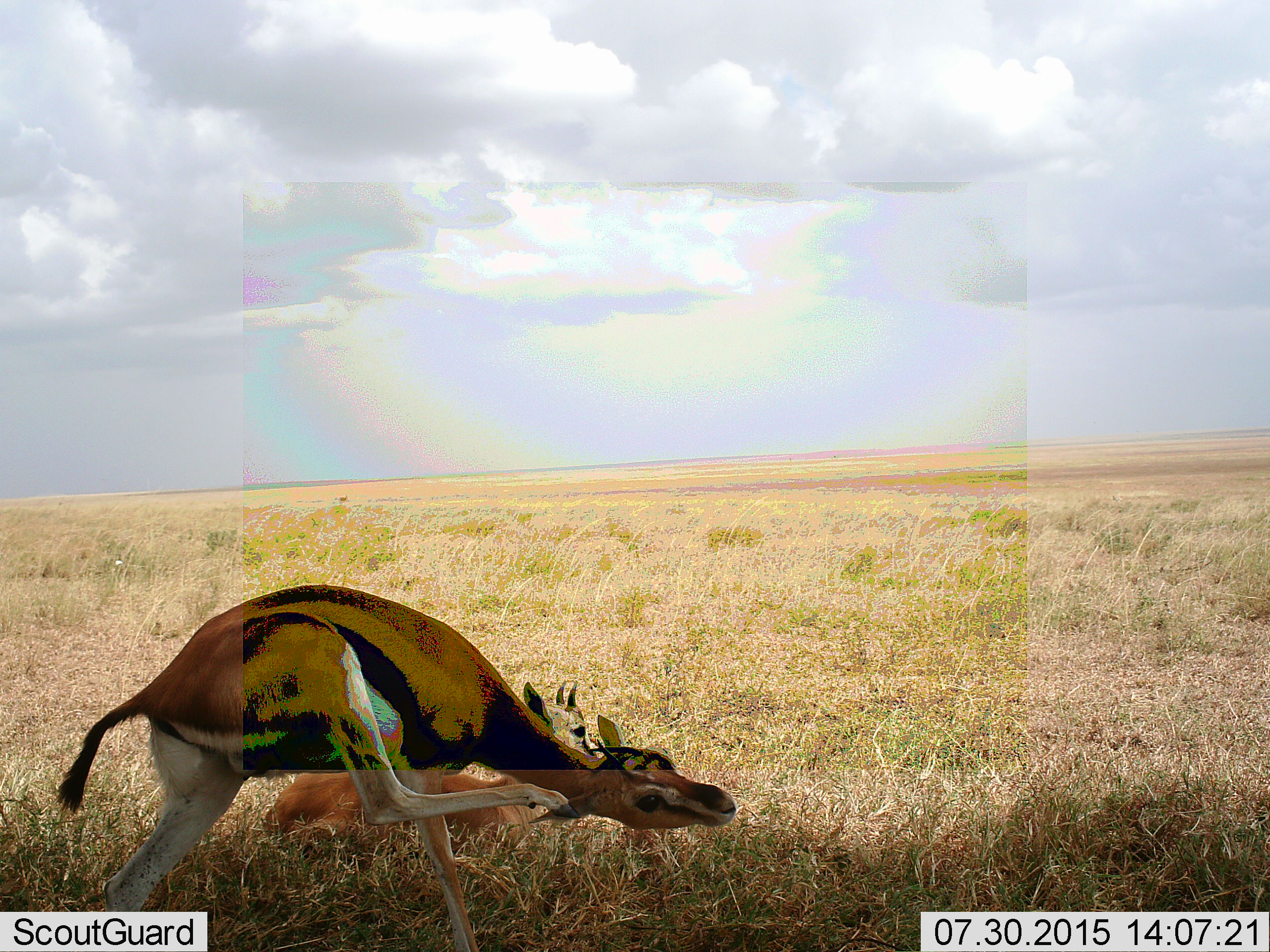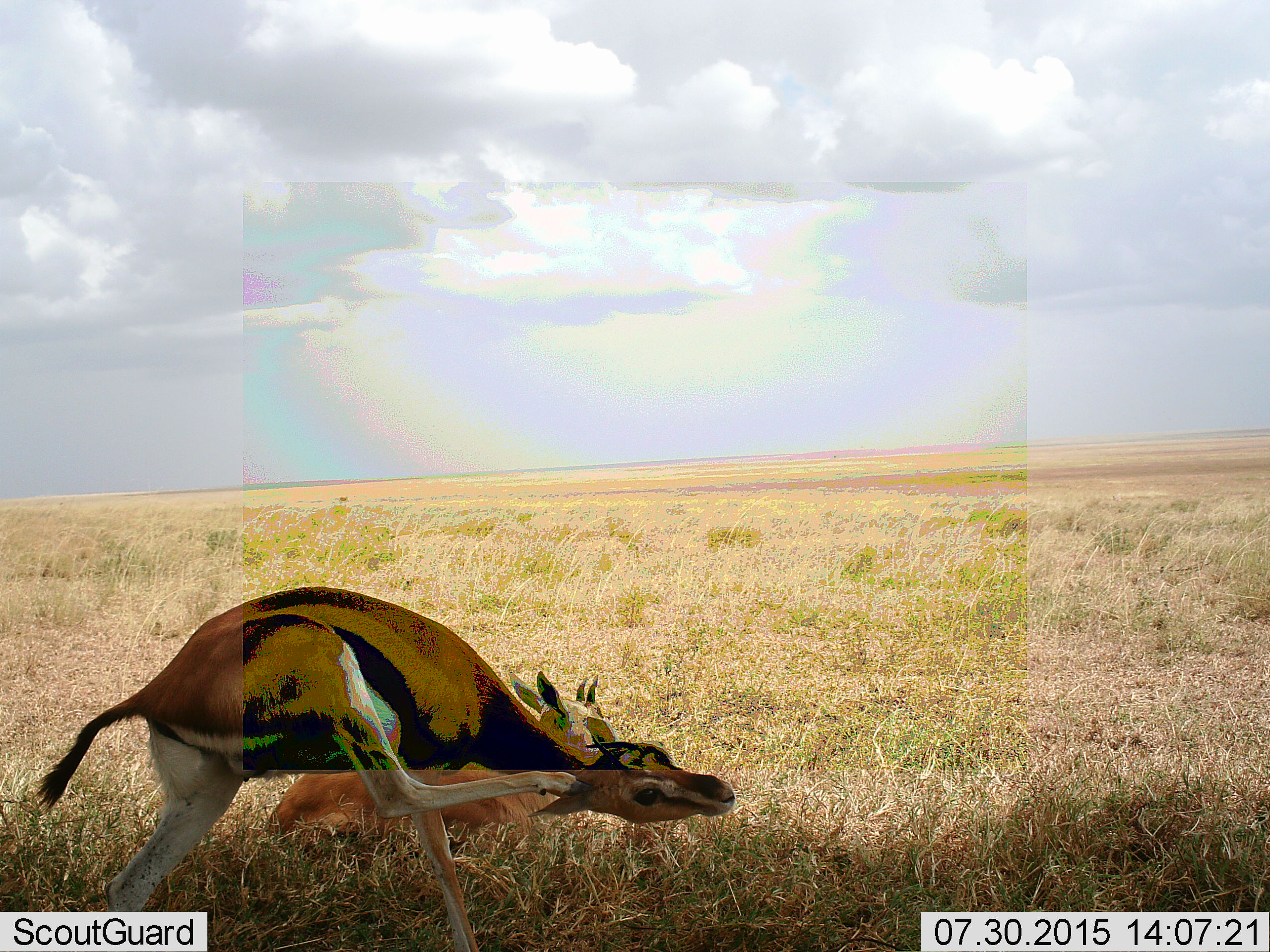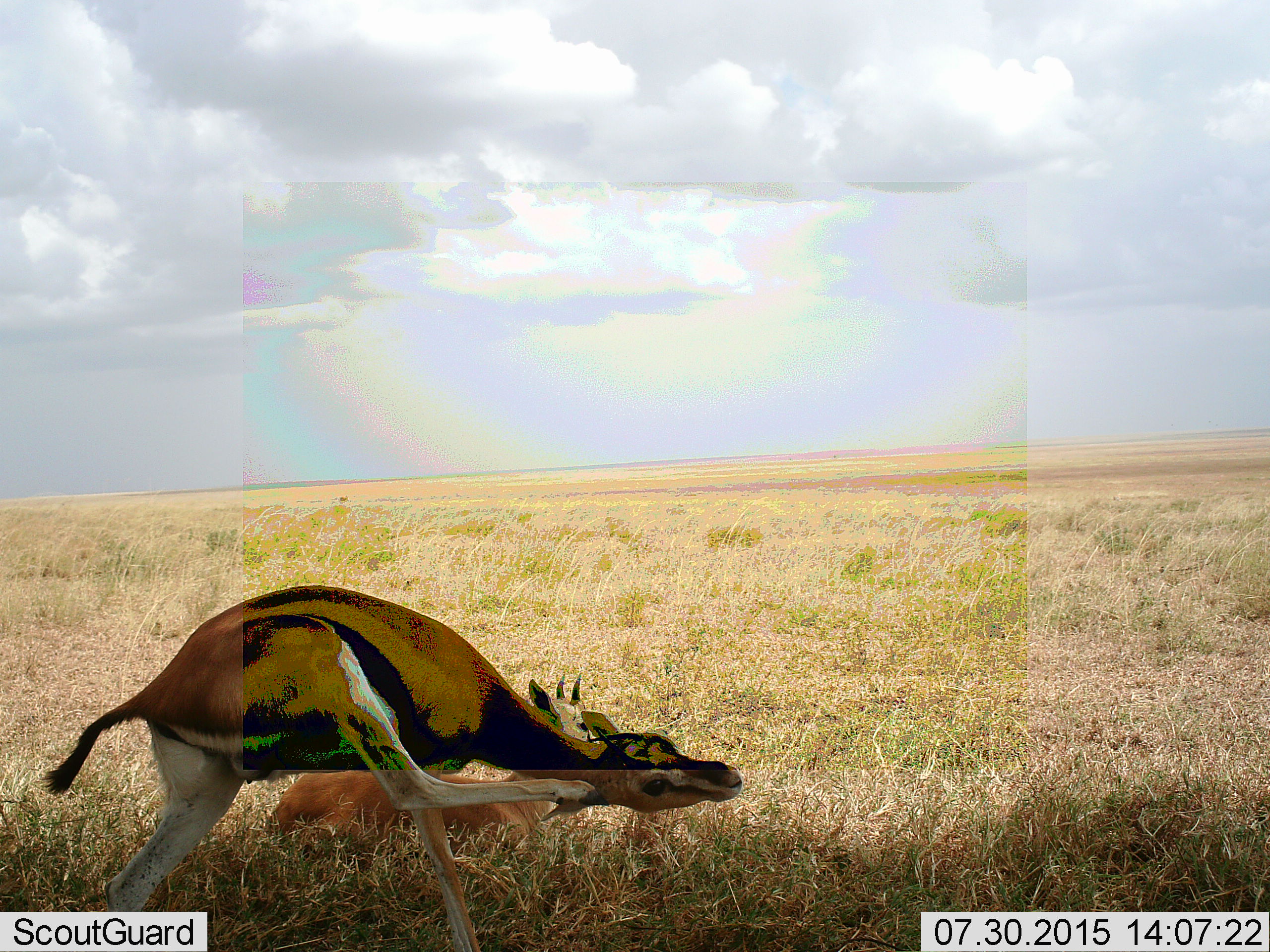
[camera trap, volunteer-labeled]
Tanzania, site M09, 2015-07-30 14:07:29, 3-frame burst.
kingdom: Animalia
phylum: Chordata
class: Mammalia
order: Artiodactyla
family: Bovidae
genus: Eudorcas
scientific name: Eudorcas thomsonii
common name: thomson's gazelle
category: gazellethomsons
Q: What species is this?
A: Gazellethomsons (thomson's gazelle) (Eudorcas thomsonii).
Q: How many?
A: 2.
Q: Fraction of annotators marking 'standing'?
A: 88%.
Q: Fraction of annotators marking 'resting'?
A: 88%.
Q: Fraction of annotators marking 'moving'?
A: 38%.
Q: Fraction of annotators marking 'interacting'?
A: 12%.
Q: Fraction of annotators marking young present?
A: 25%.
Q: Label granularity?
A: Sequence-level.